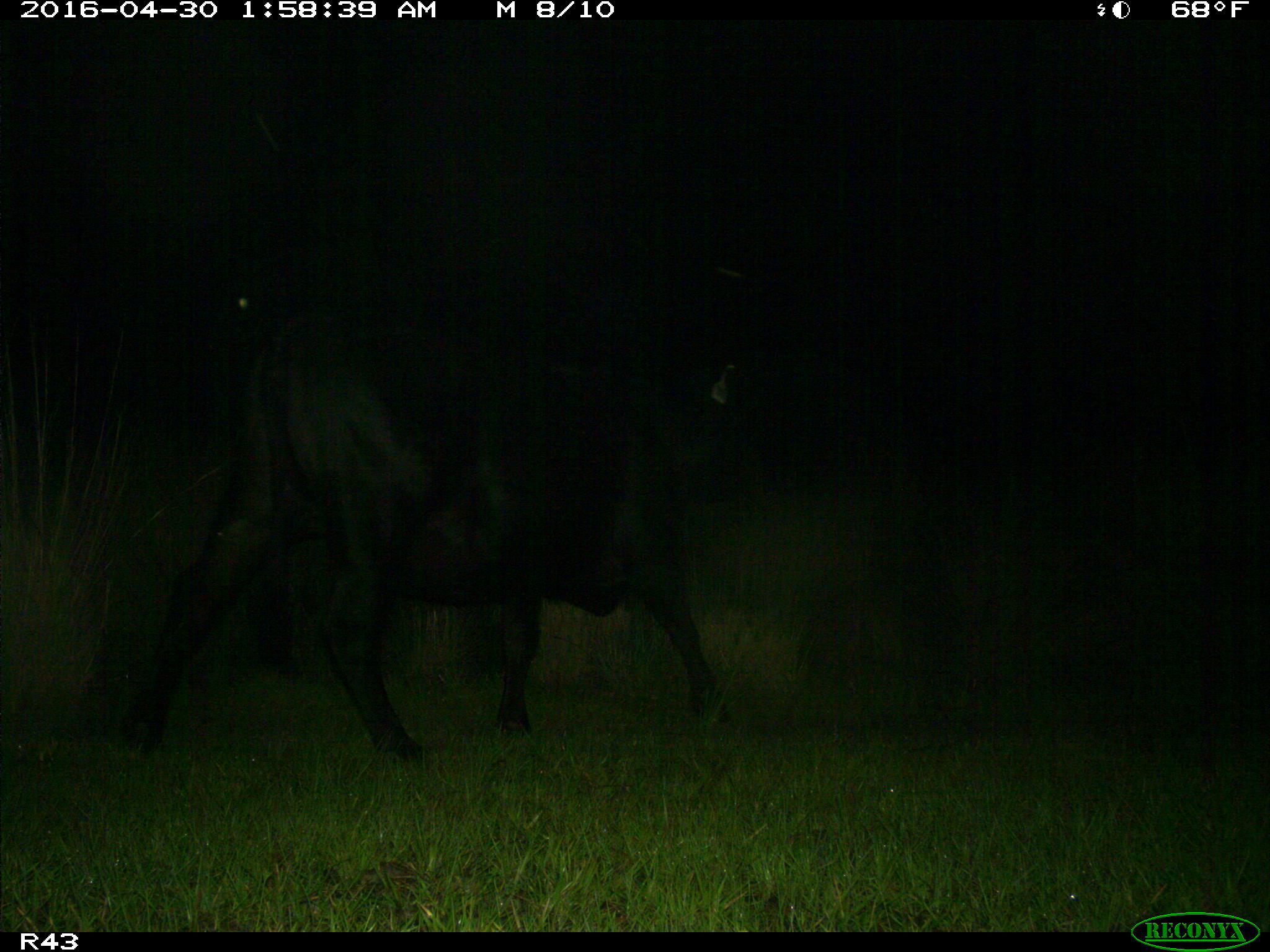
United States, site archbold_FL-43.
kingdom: Animalia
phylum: Chordata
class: Mammalia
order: Artiodactyla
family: Bovidae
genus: Bos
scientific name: Bos taurus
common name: domestic cow